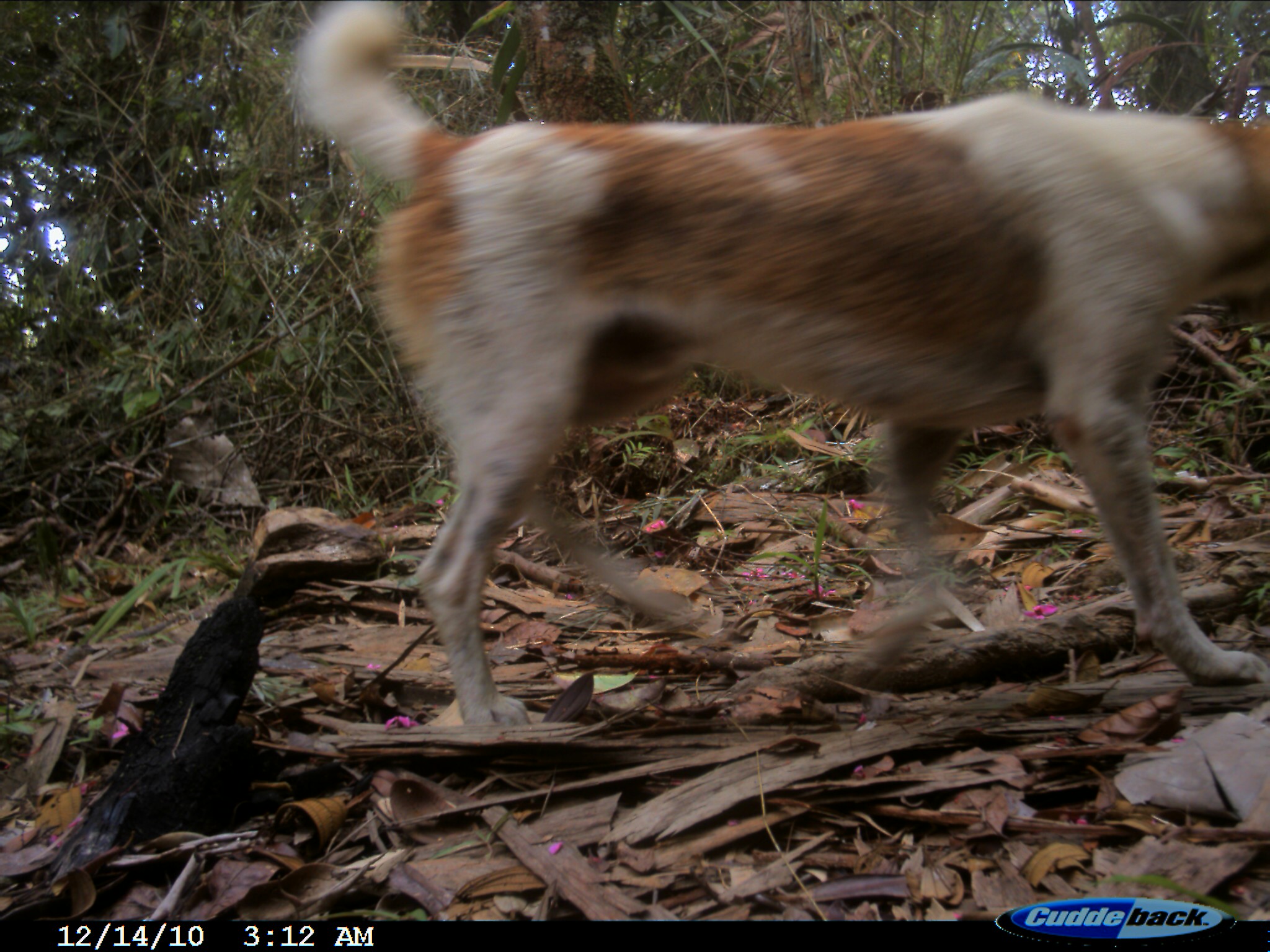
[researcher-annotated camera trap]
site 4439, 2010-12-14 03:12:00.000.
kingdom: Animalia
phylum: Chordata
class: Mammalia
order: Carnivora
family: Canidae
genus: Canis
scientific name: Canis familiaris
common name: domestic dog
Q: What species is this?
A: Canis familiaris (domestic dog).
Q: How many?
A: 1.